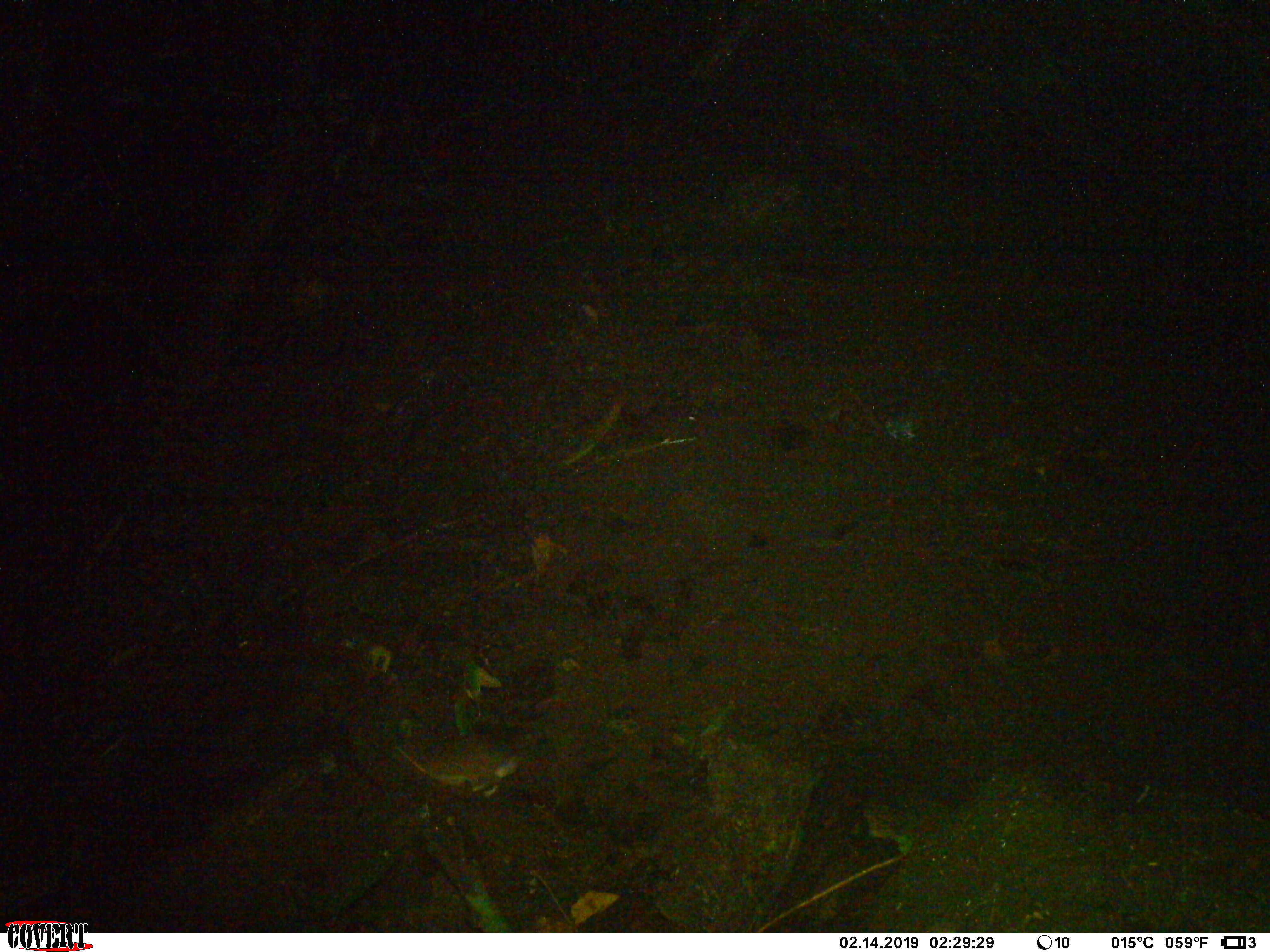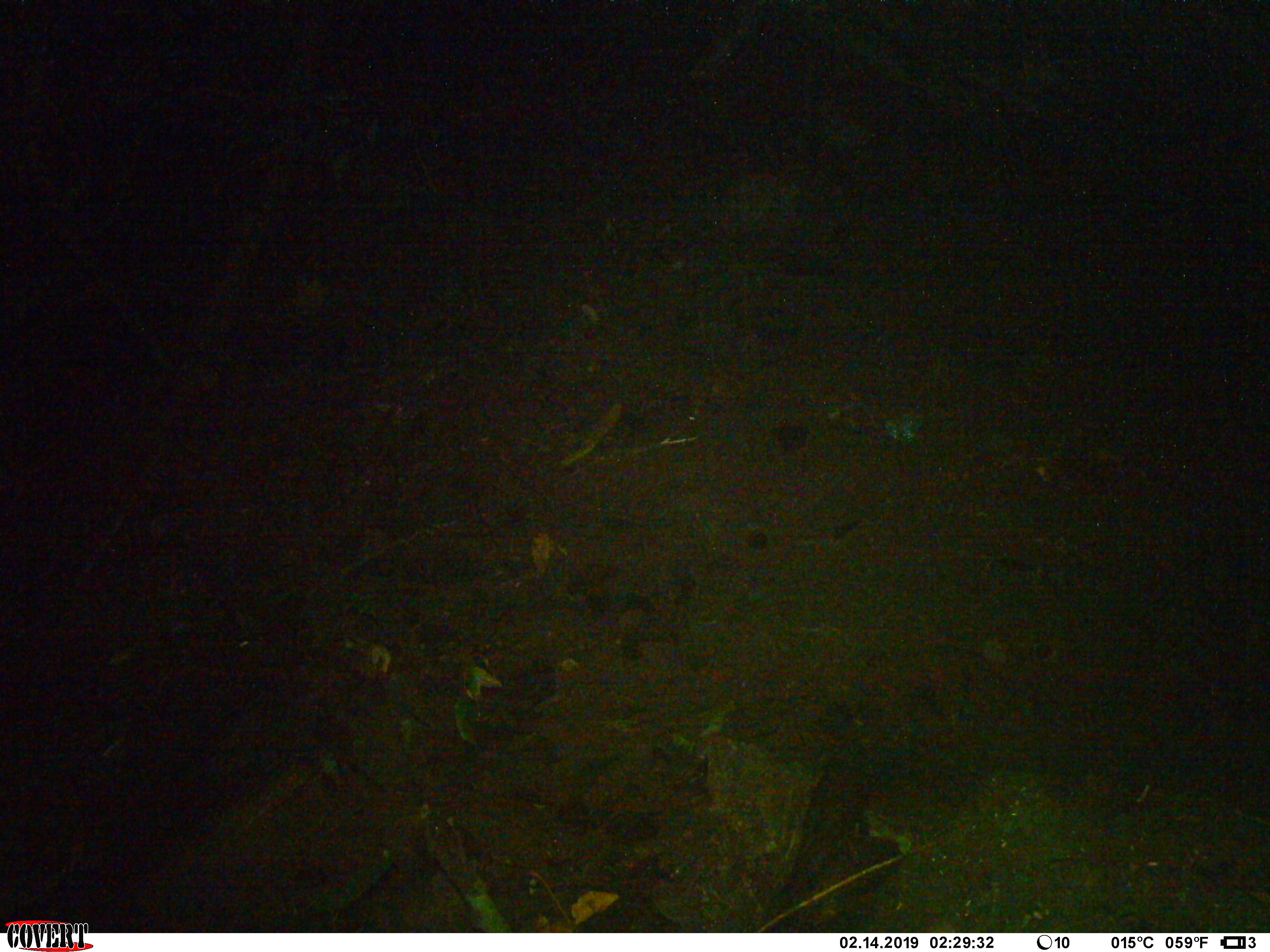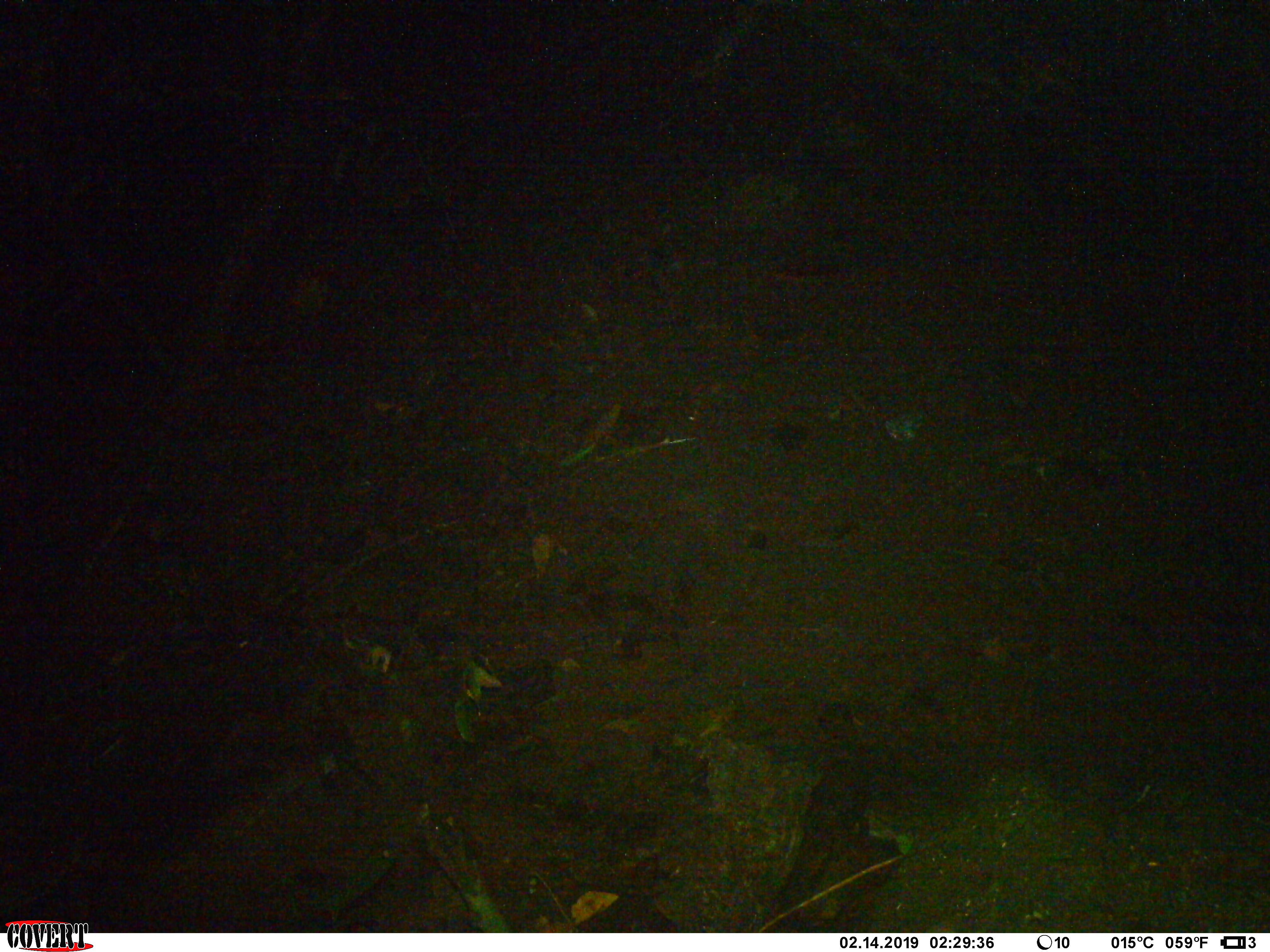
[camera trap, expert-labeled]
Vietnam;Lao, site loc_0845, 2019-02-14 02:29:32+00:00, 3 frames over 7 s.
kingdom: Animalia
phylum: Chordata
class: Mammalia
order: Rodentia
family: Muridae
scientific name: Muridae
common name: old-world mice and rats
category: unidentified murid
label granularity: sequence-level